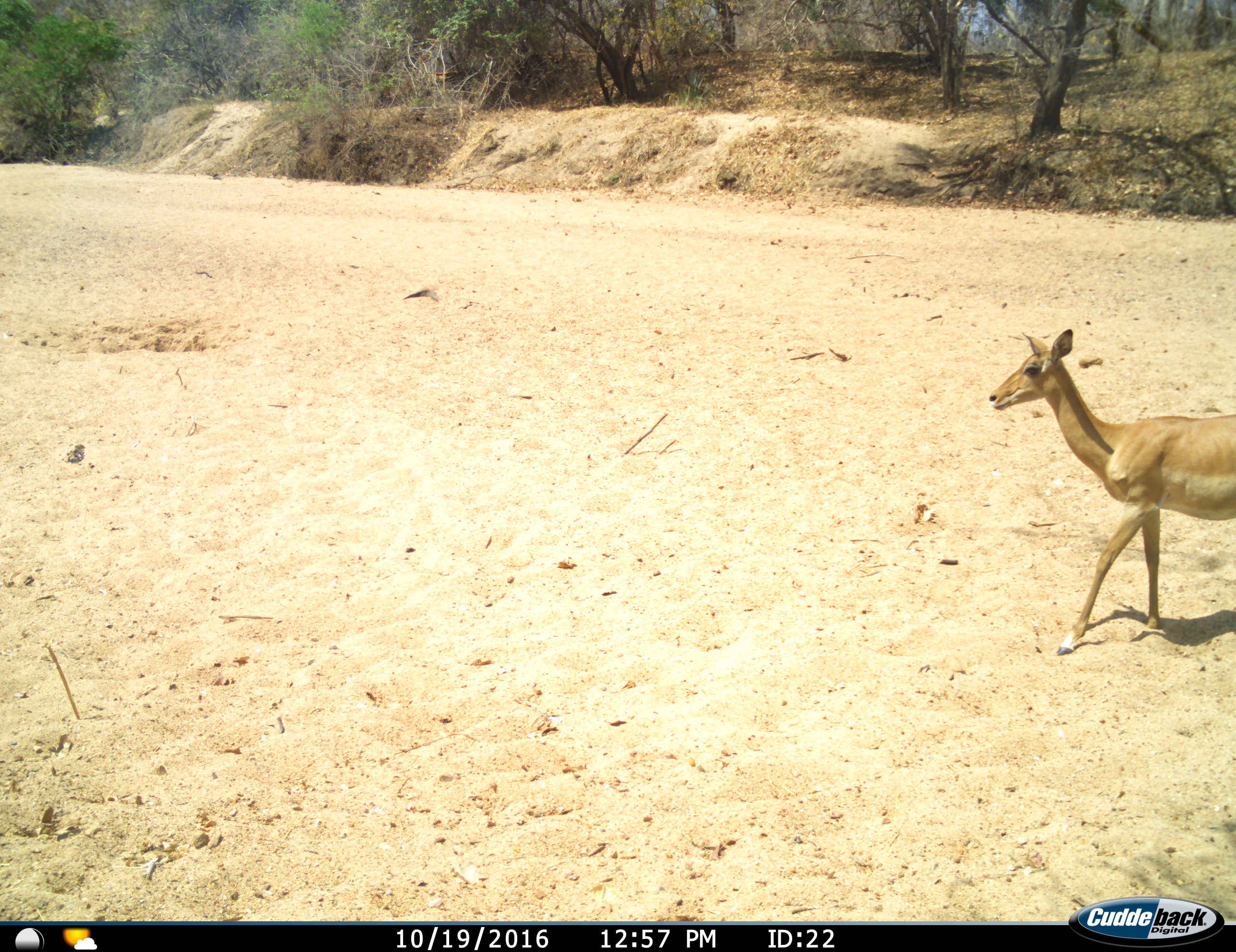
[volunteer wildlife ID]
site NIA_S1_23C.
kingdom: Animalia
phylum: Chordata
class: Mammalia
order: Artiodactyla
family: Bovidae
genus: Aepyceros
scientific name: Aepyceros melampus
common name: impala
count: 1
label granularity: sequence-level